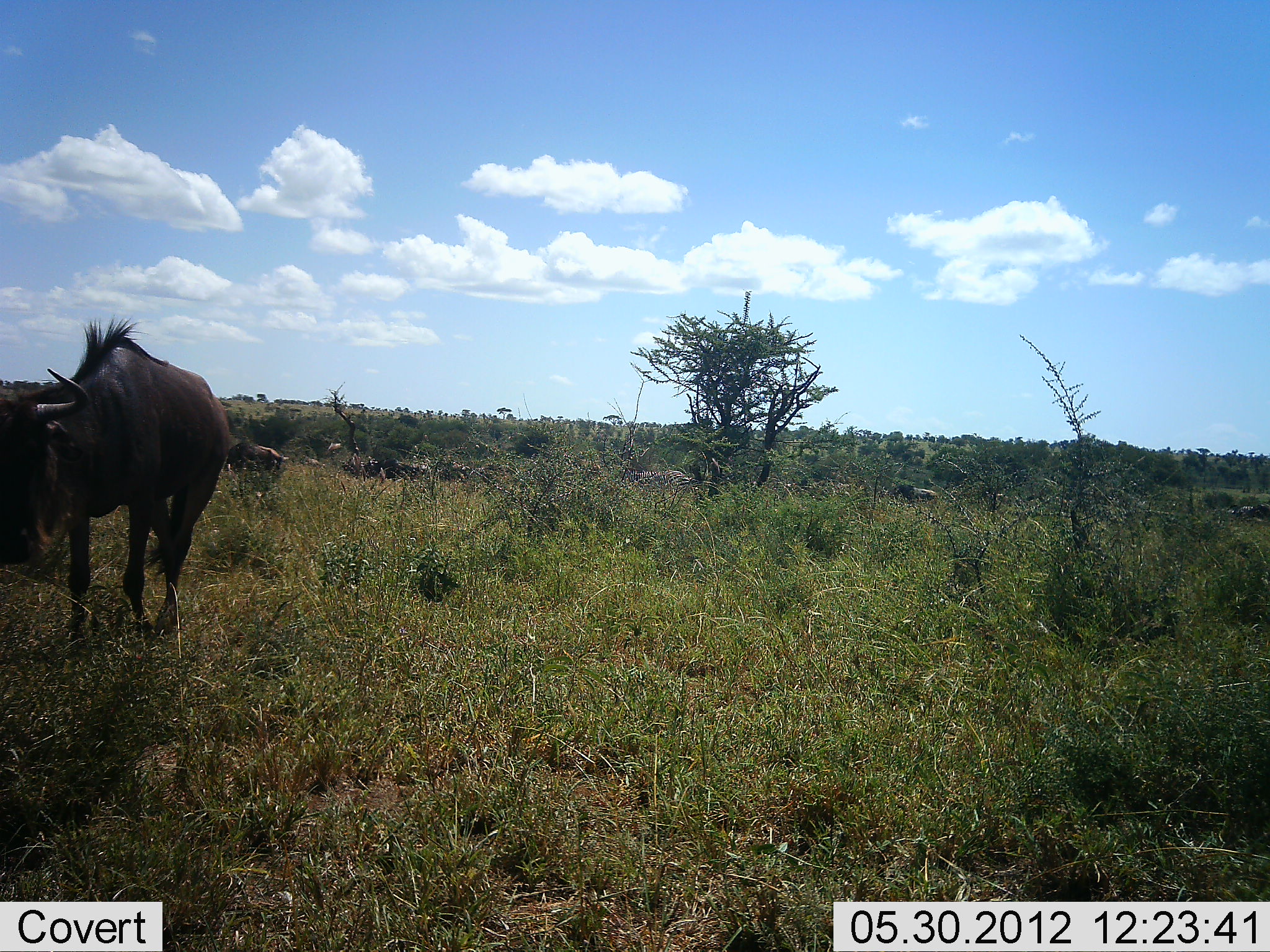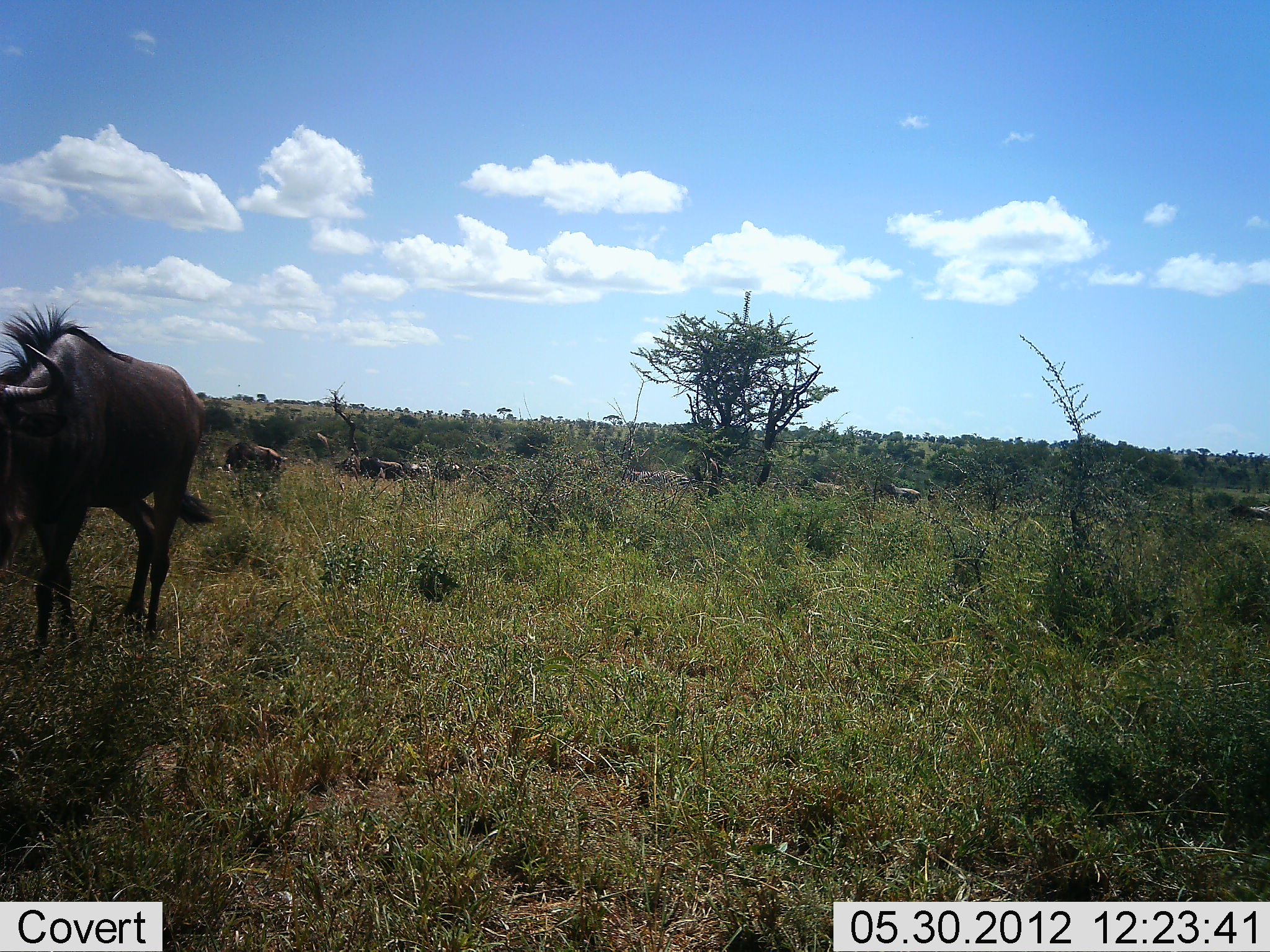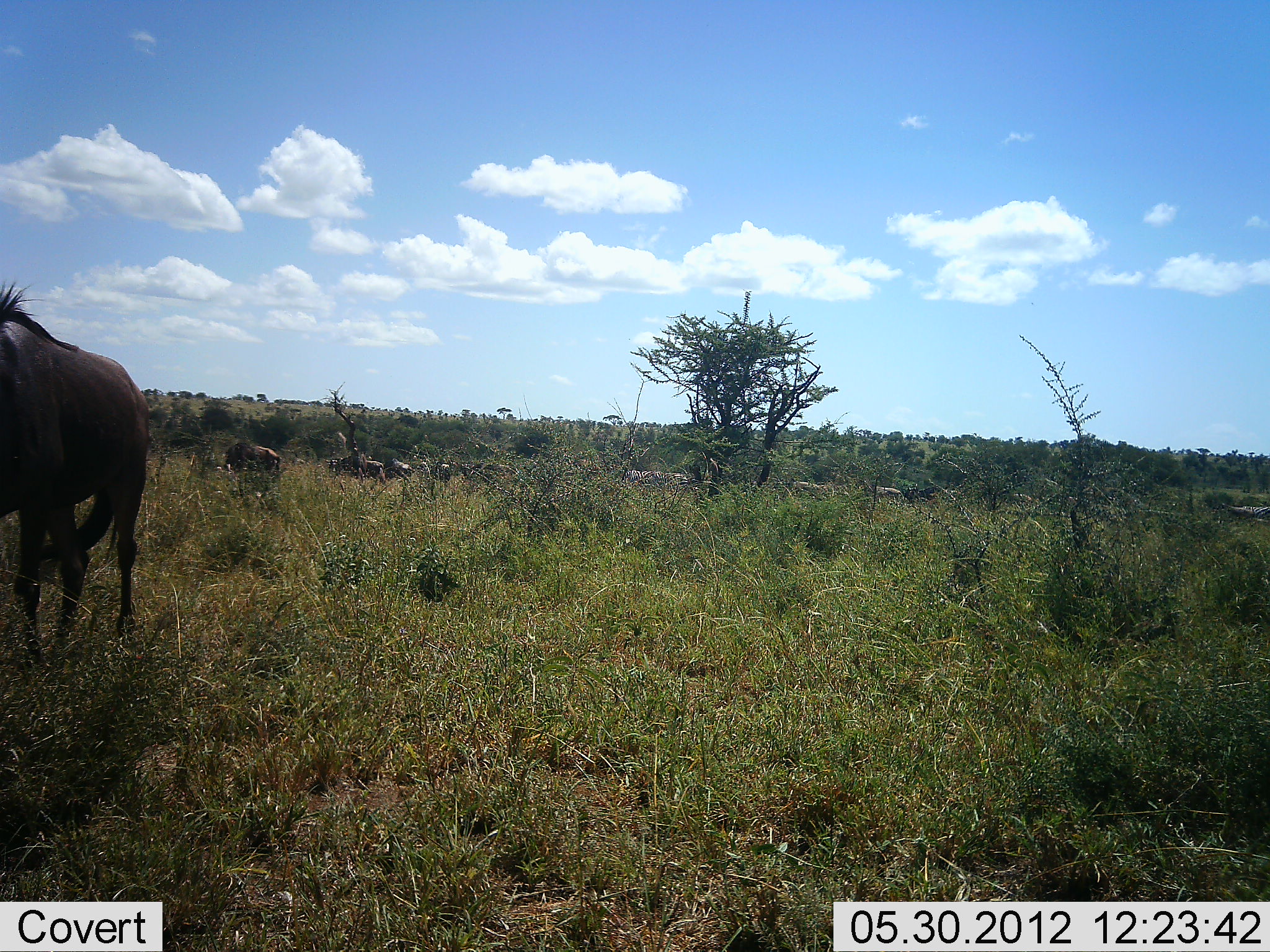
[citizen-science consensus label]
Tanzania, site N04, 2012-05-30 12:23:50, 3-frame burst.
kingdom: Animalia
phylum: Chordata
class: Mammalia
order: Artiodactyla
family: Bovidae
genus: Connochaetes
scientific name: Connochaetes taurinus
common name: blue wildebeest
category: wildebeest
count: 11-50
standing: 20%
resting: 0%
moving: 100%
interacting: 0%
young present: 0%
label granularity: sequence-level